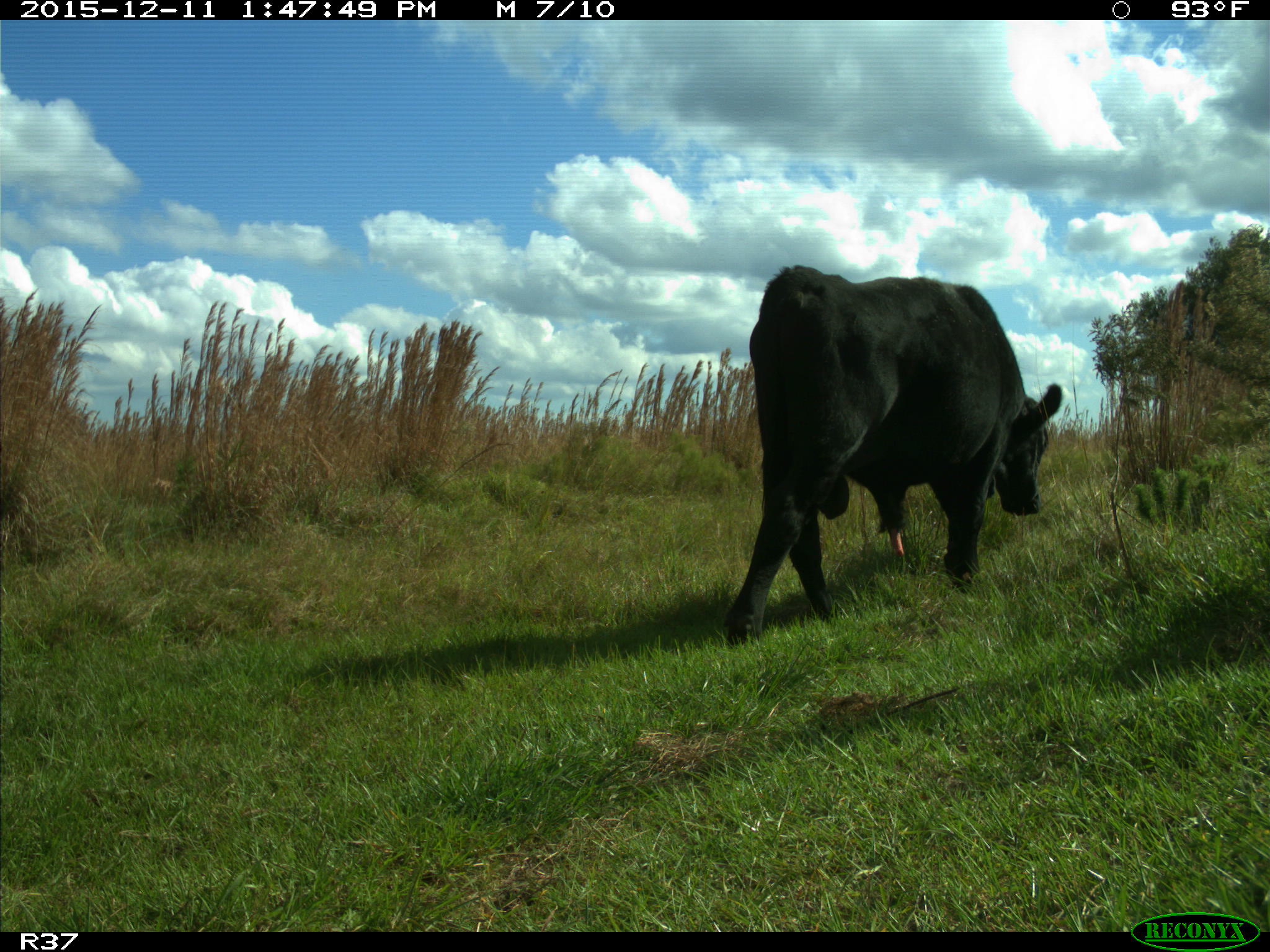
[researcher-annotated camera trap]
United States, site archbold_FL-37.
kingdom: Animalia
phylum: Chordata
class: Mammalia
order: Artiodactyla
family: Bovidae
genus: Bos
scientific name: Bos taurus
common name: domestic cow